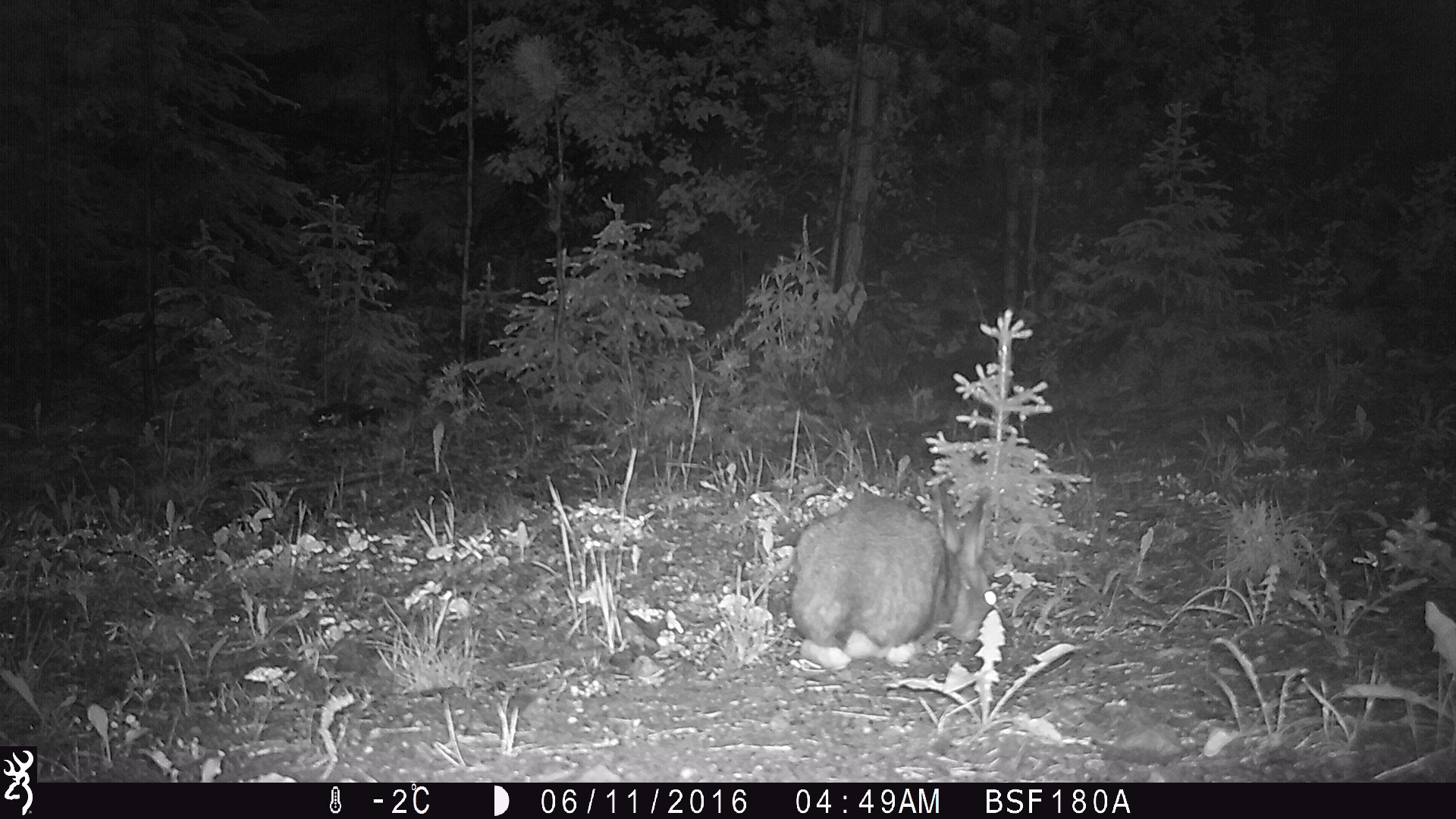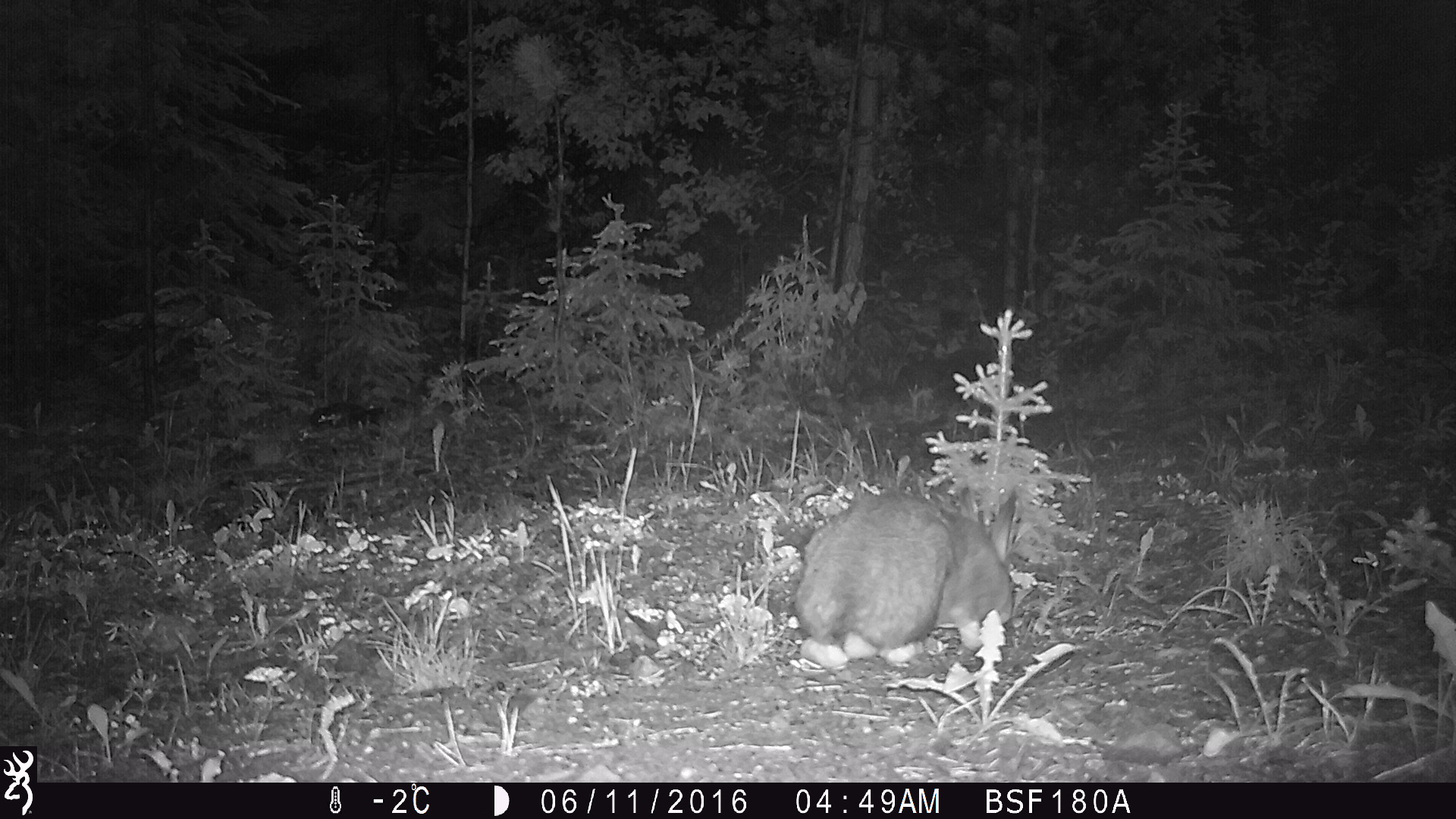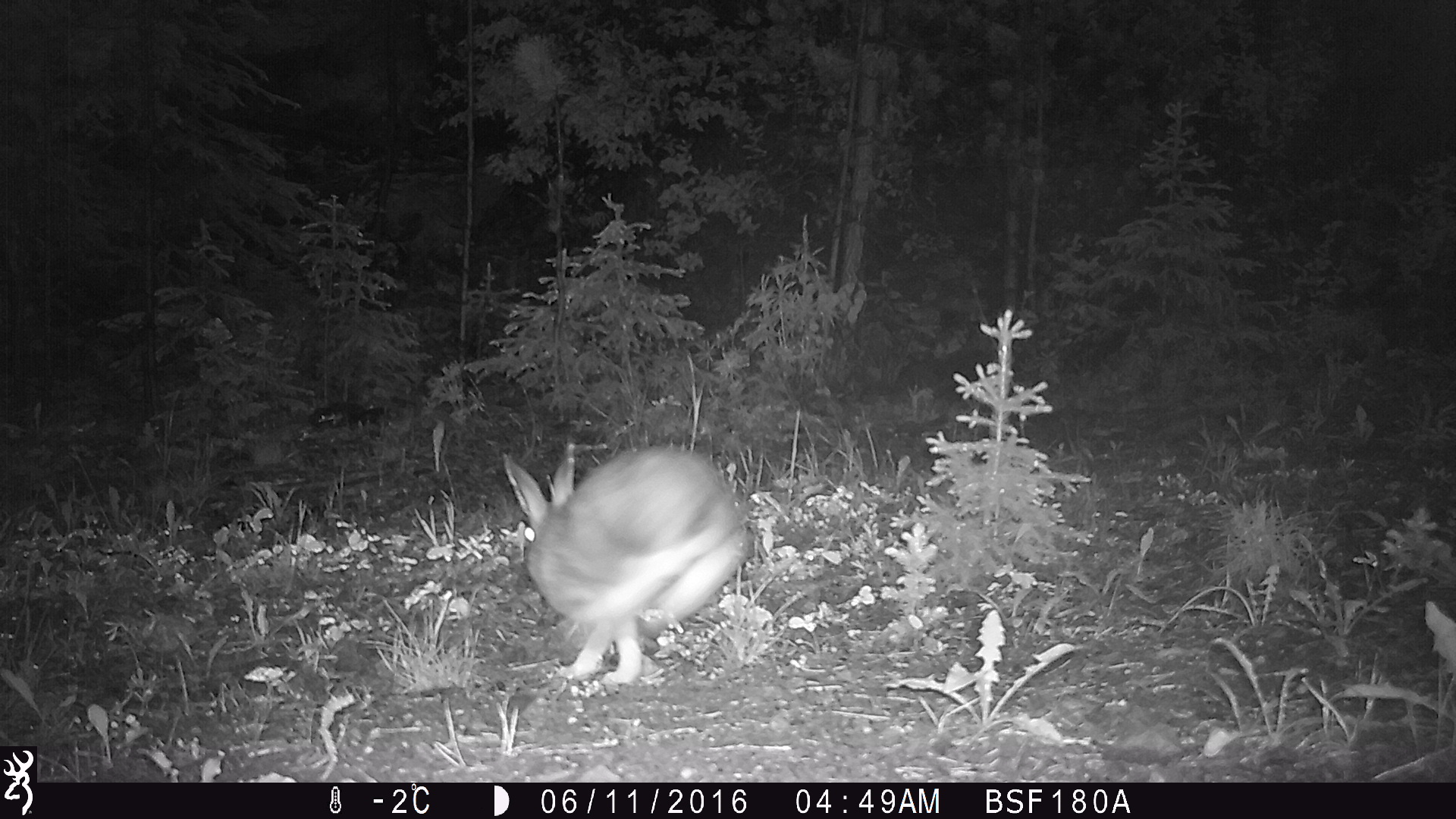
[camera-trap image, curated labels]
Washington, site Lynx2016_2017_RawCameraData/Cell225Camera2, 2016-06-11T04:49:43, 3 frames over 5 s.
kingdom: Animalia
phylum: Chordata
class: Mammalia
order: Lagomorpha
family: Leporidae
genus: Lepus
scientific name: Lepus americanus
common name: snowshoe hare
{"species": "Lepus americanus (snowshoe hare)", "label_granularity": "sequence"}